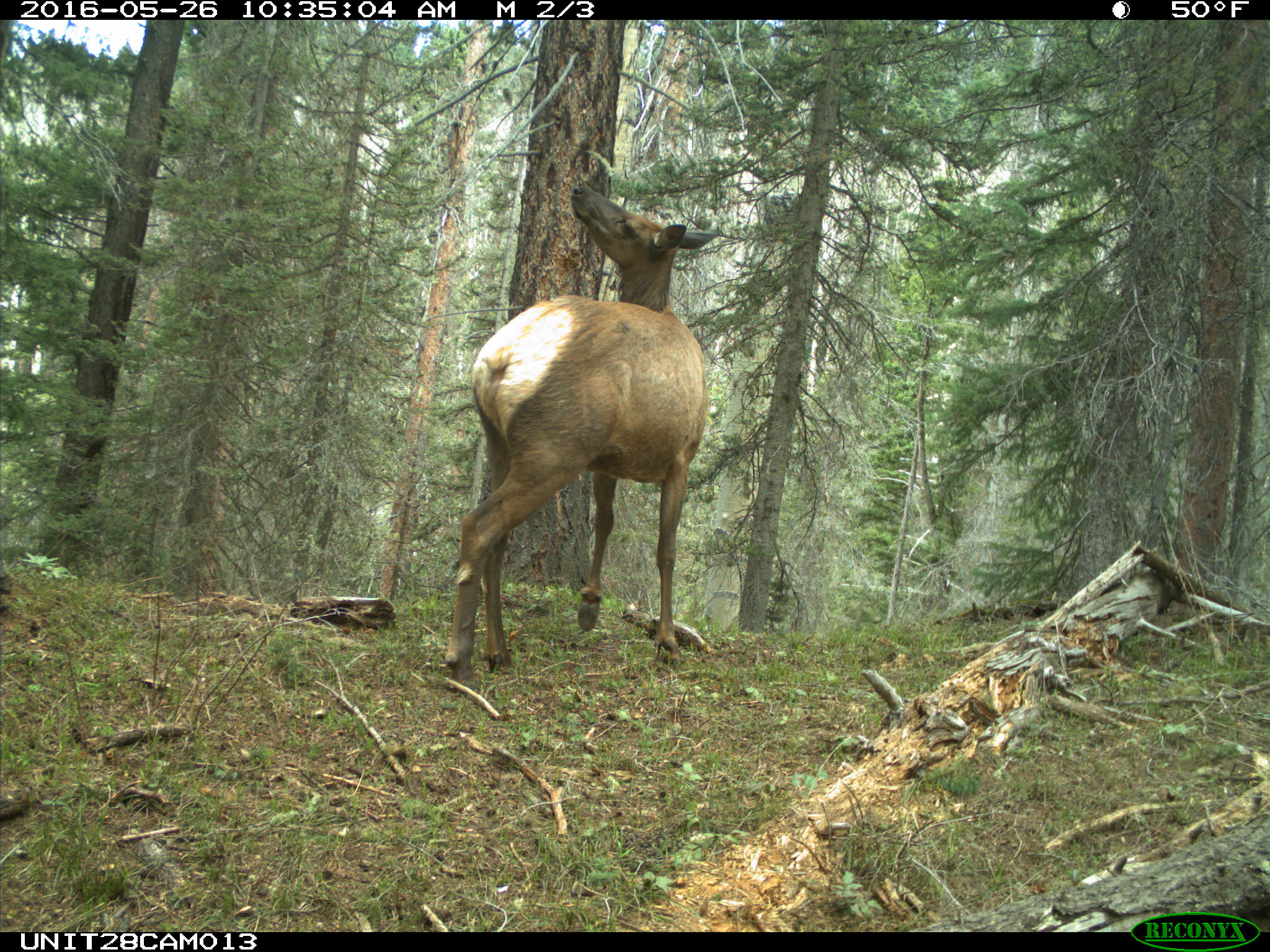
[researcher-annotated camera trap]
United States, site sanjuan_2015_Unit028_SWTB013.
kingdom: Animalia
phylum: Chordata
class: Mammalia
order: Artiodactyla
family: Cervidae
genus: Cervus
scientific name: Cervus elaphus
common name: red deer